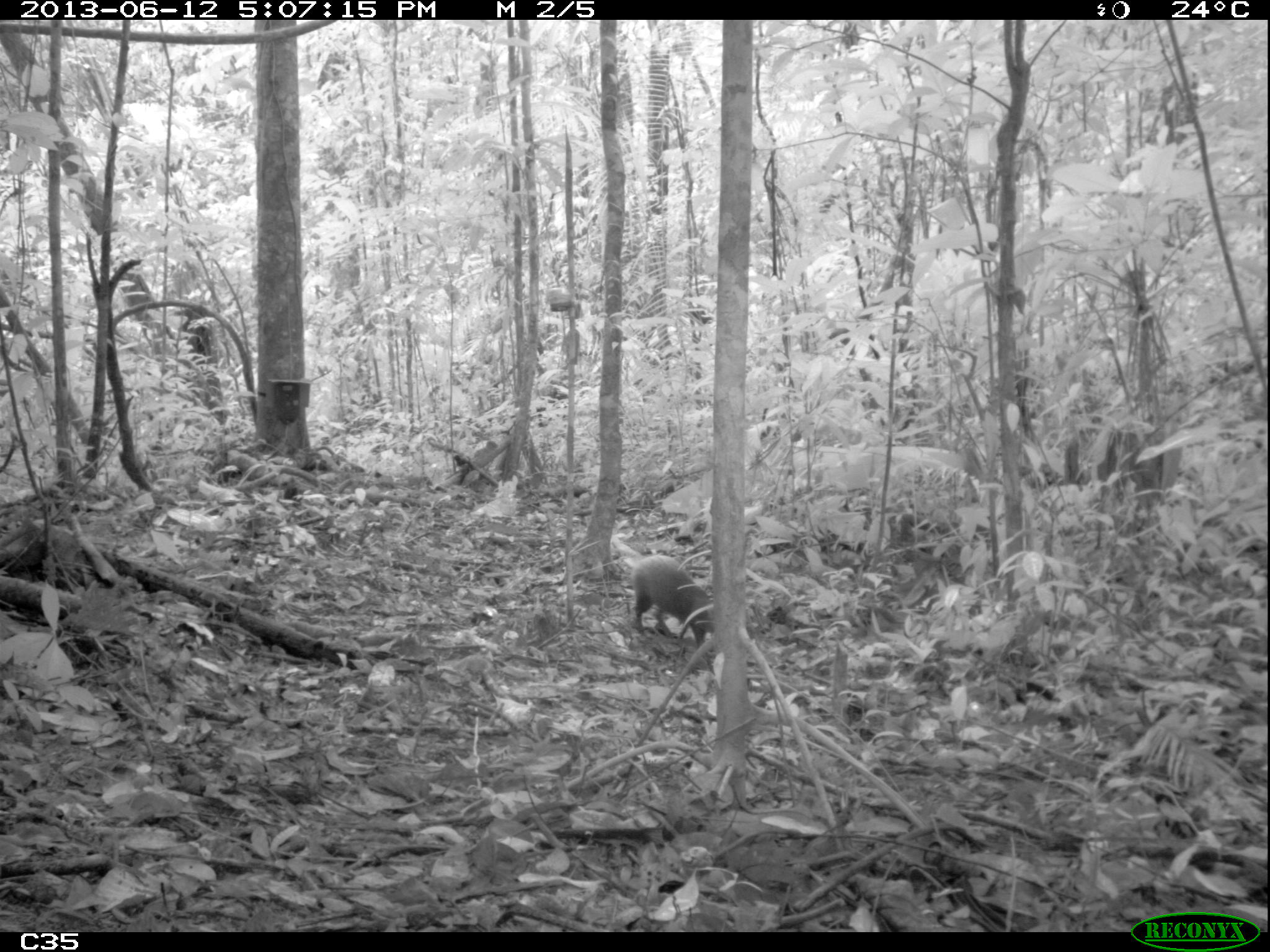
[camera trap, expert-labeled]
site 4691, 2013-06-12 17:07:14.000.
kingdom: Animalia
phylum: Chordata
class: Mammalia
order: Rodentia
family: Dasyproctidae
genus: Dasyprocta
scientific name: Dasyprocta leporina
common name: red-rumped agouti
Dasyprocta leporina (red-rumped agouti), count 1, age adult.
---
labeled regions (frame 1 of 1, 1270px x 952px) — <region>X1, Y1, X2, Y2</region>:
dasyprocta leporina: <region>630, 554, 713, 649</region>